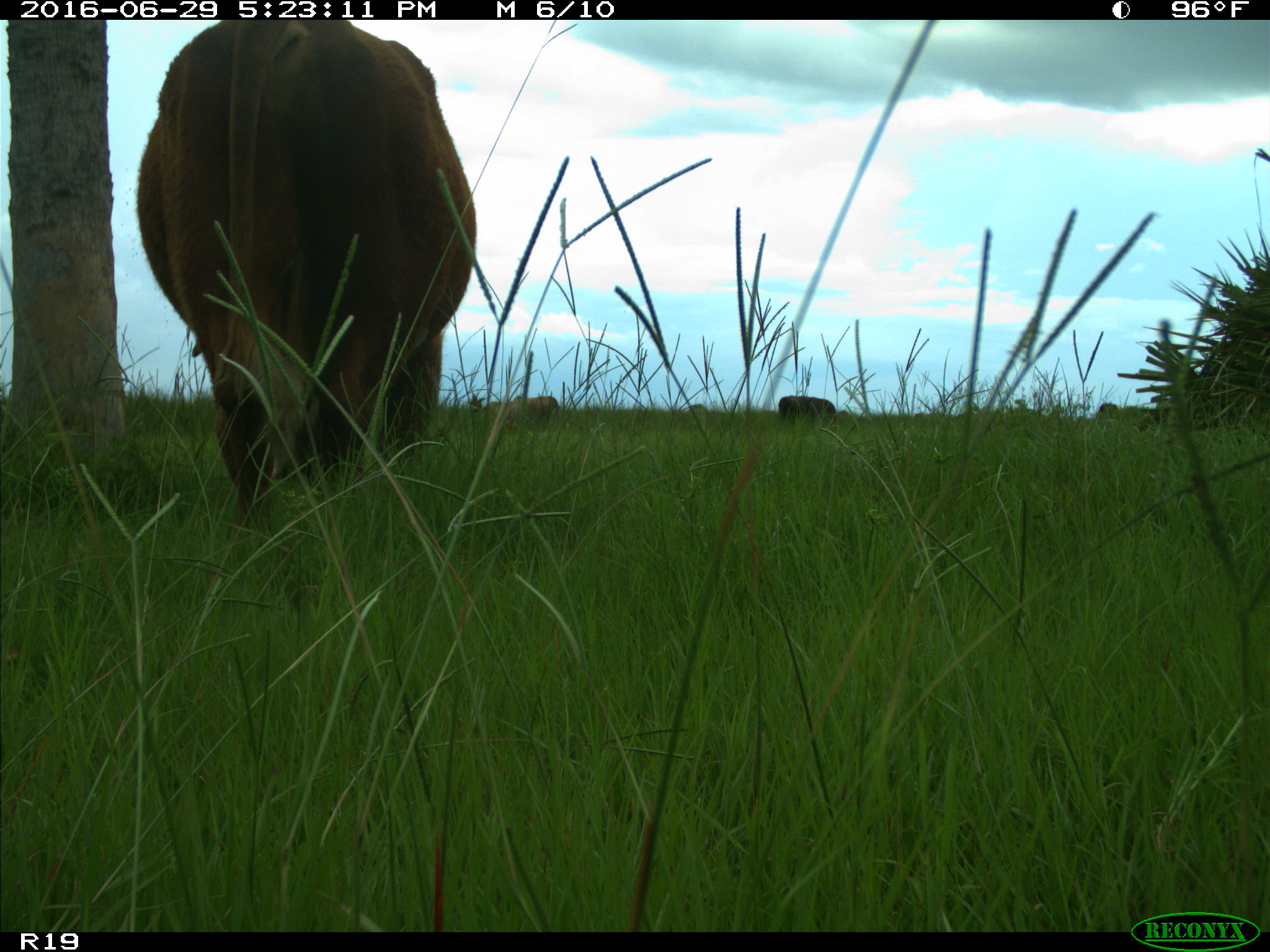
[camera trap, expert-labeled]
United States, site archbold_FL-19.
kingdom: Animalia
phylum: Chordata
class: Mammalia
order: Artiodactyla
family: Bovidae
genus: Bos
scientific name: Bos taurus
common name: domestic cow